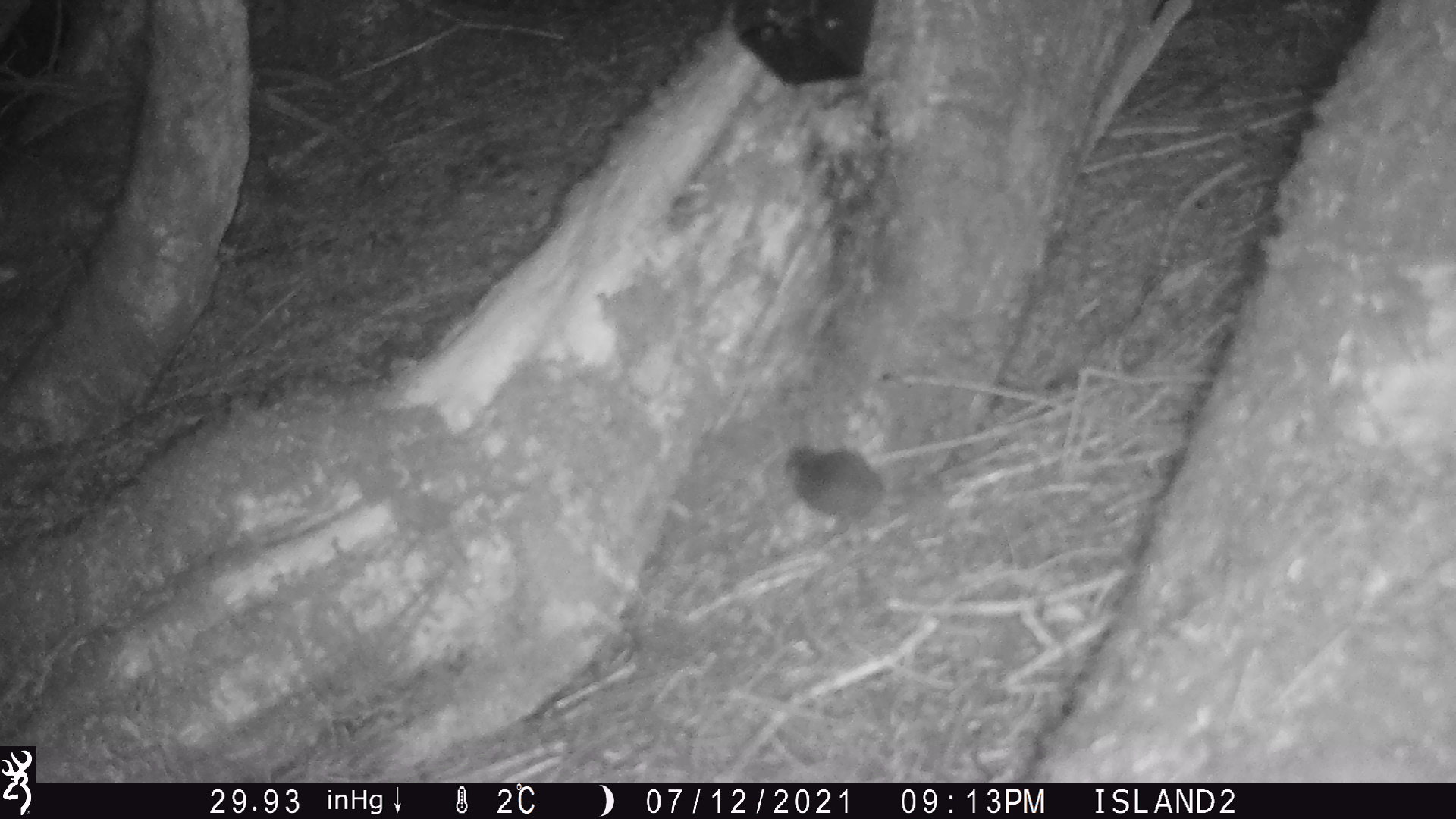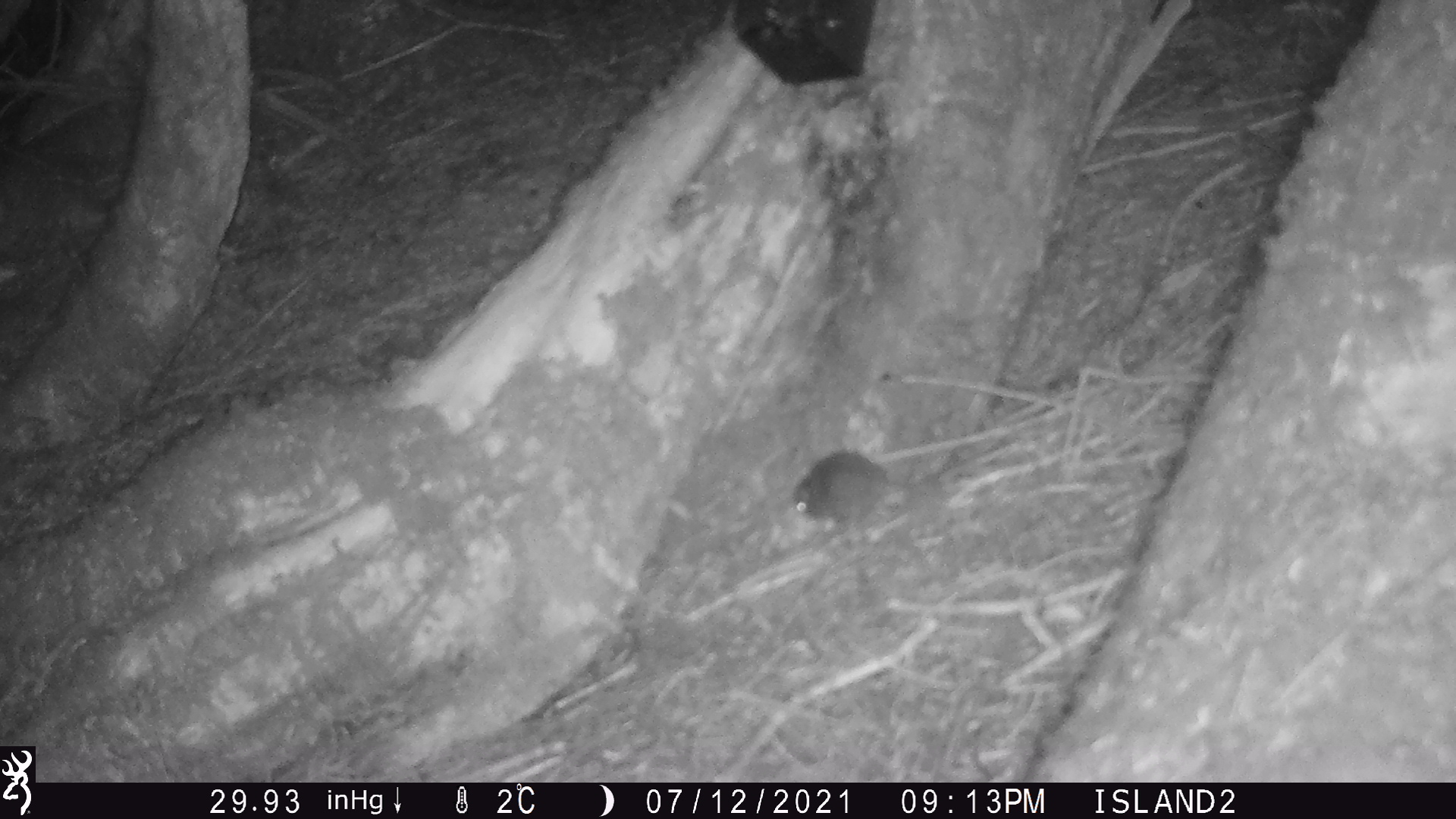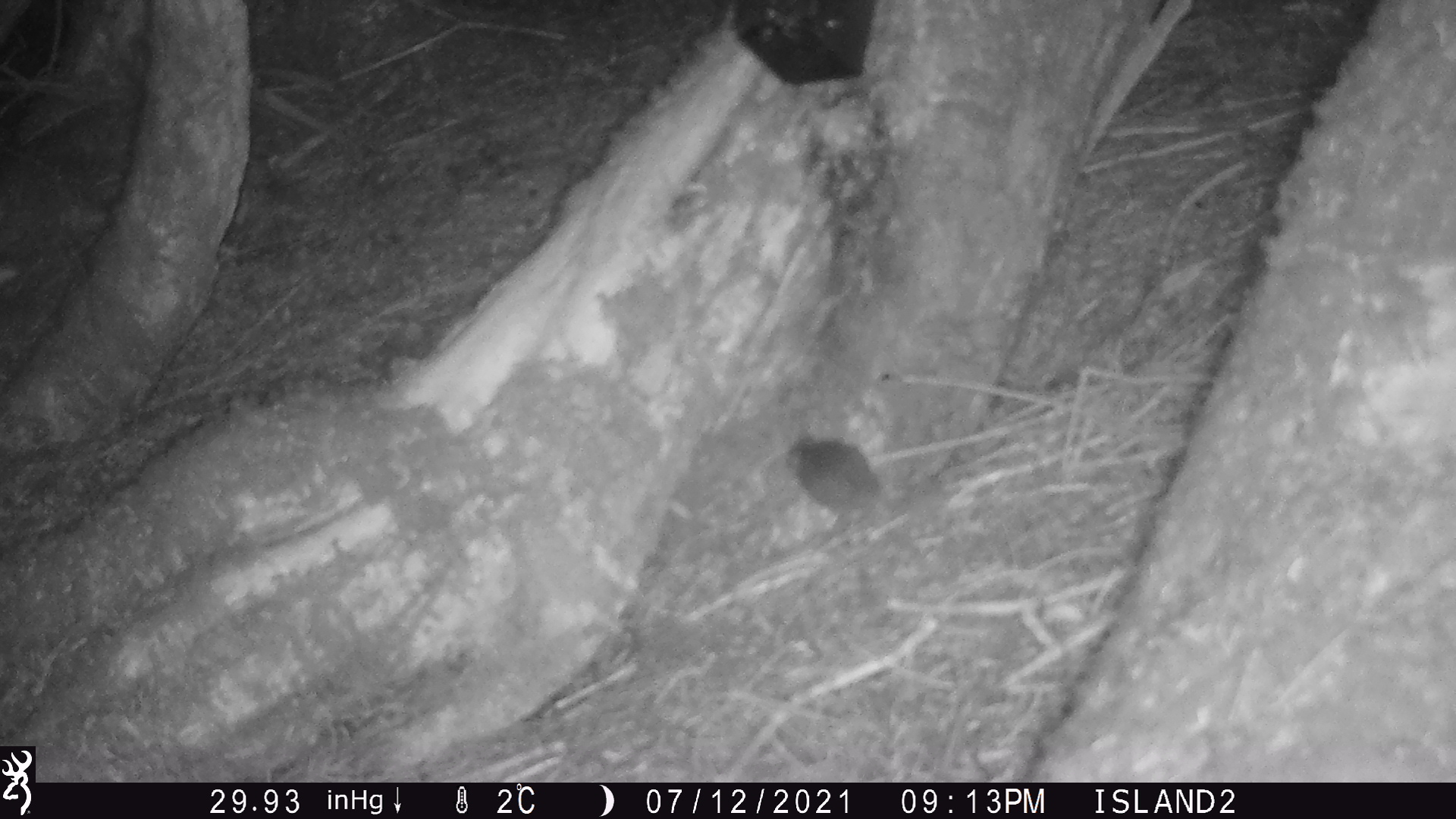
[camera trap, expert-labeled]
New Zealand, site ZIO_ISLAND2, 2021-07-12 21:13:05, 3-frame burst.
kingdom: Animalia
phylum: Chordata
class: Mammalia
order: Rodentia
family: Muridae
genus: Mus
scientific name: Mus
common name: mouse